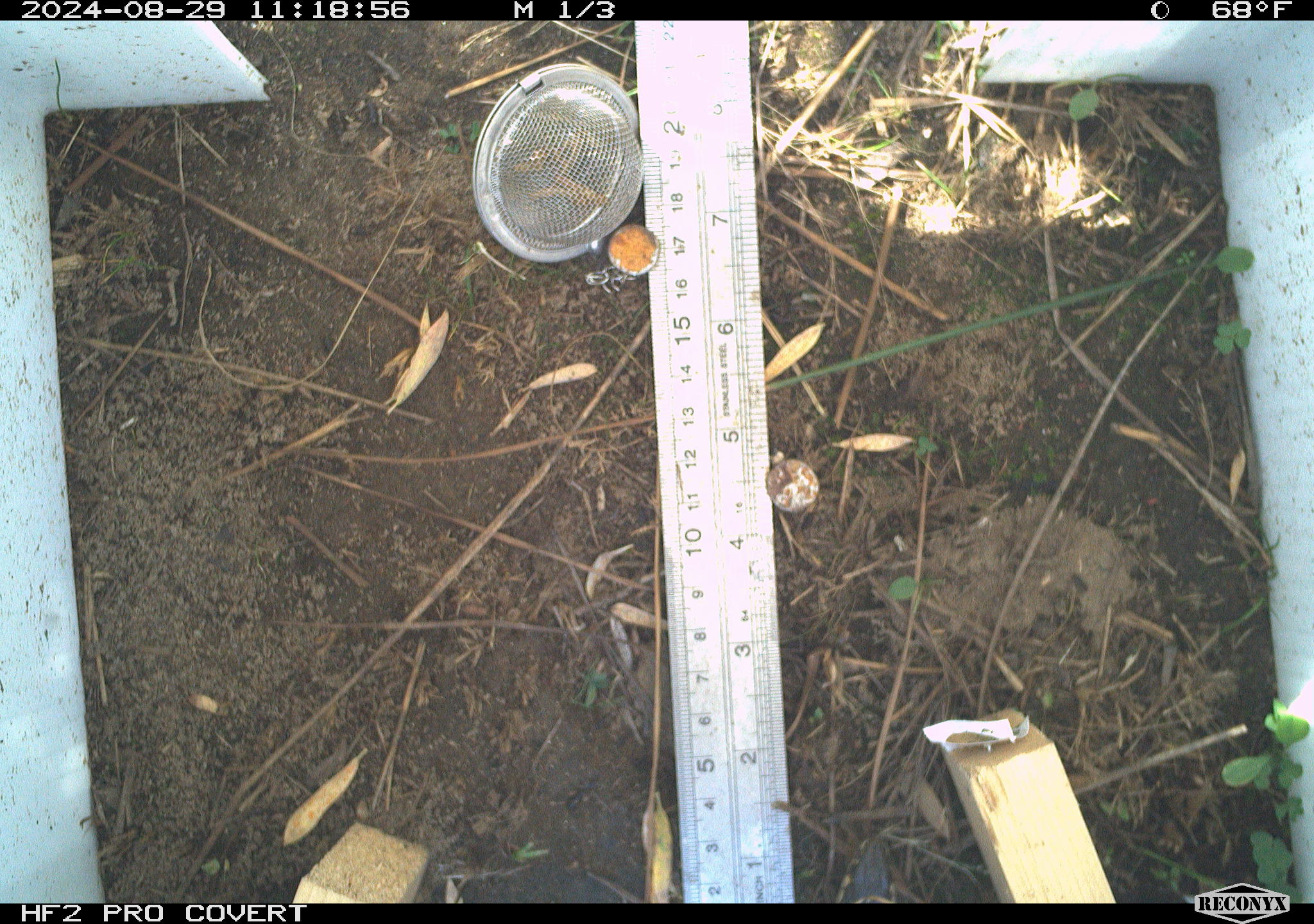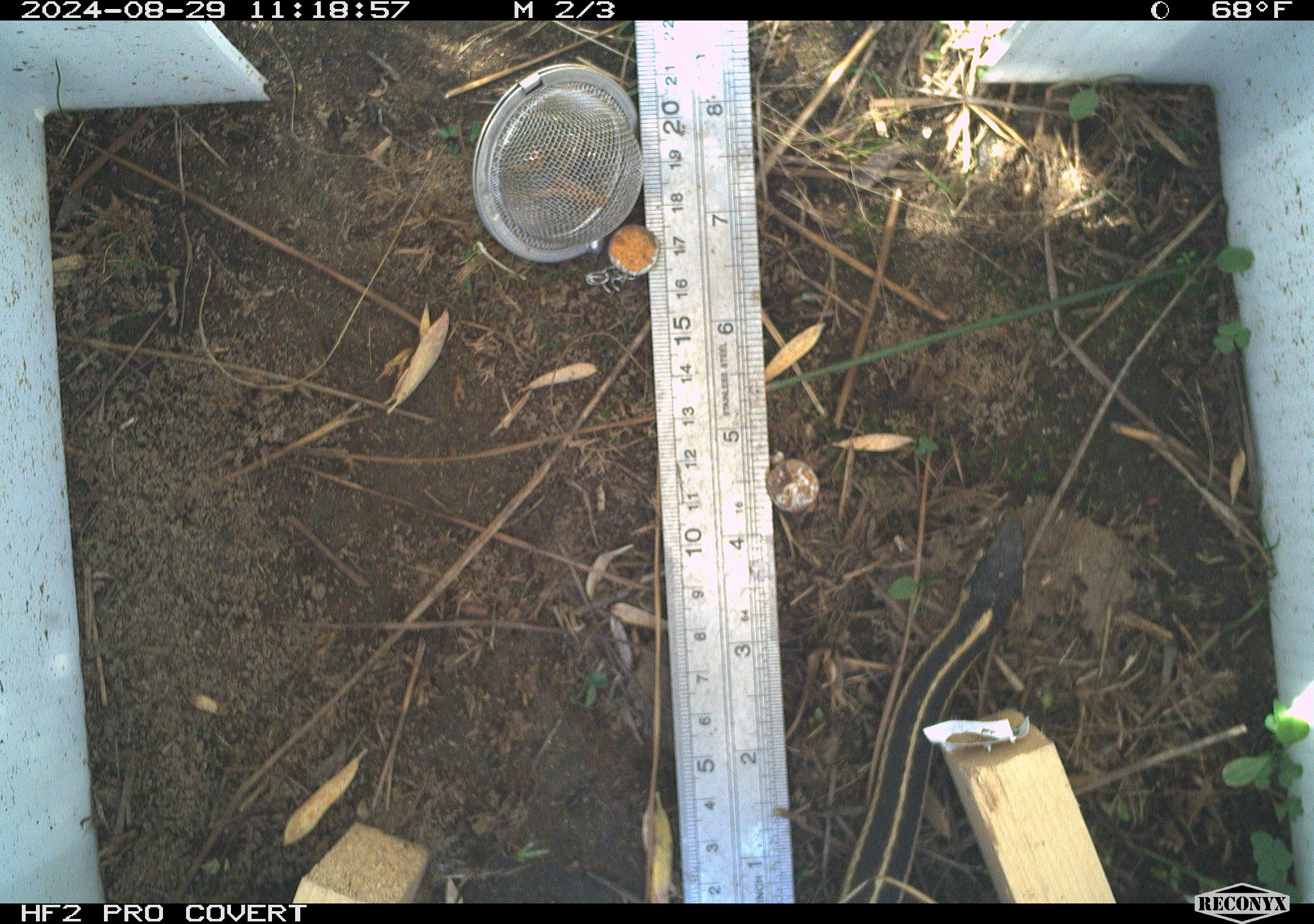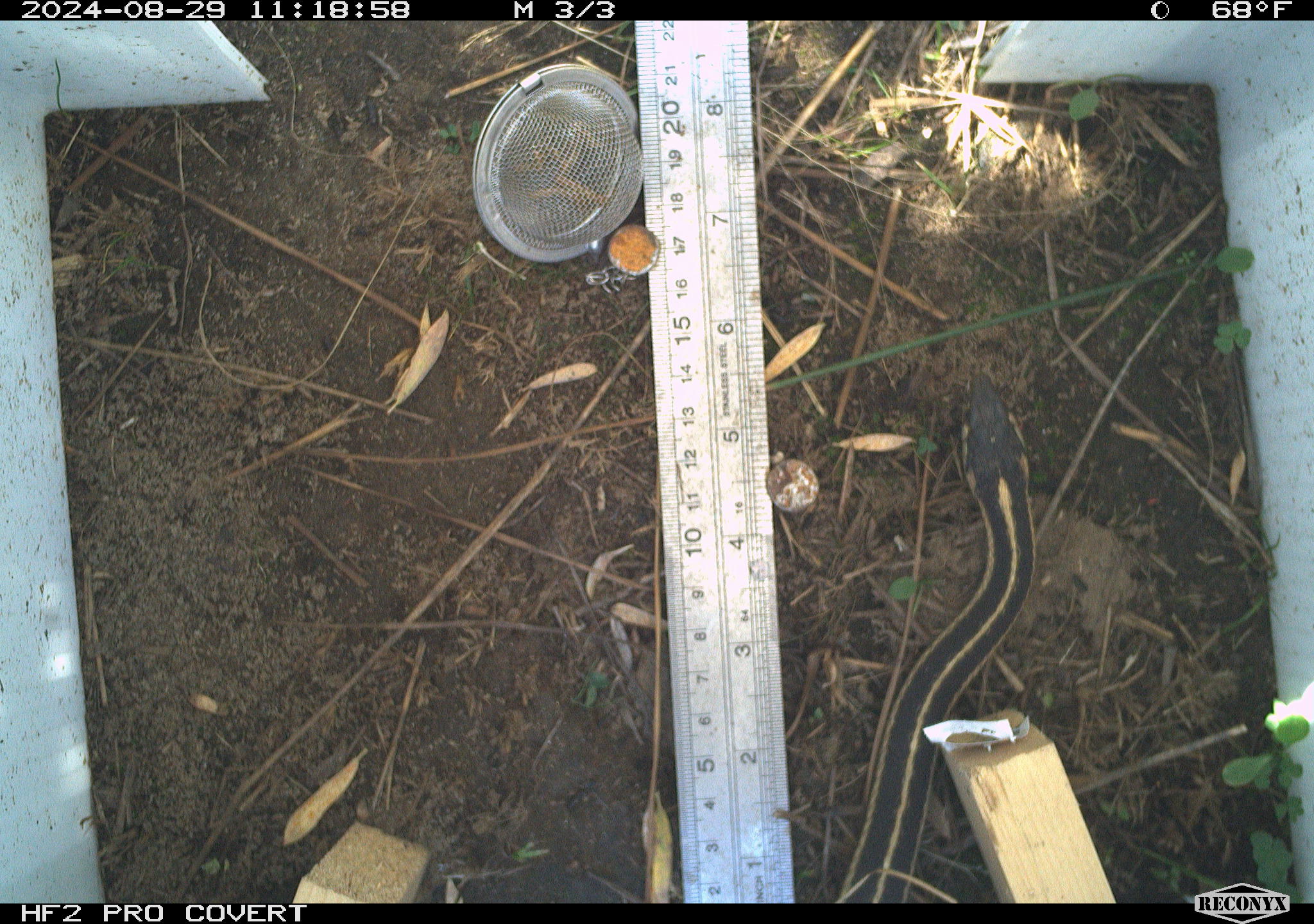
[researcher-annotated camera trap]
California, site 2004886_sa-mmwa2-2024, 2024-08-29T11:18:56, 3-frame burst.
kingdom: Animalia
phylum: Chordata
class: Reptilia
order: Squamata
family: Colubridae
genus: Thamnophis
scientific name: Thamnophis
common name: american gartersnakes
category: thamnophis species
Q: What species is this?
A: Thamnophis species (american gartersnakes) (Thamnophis).